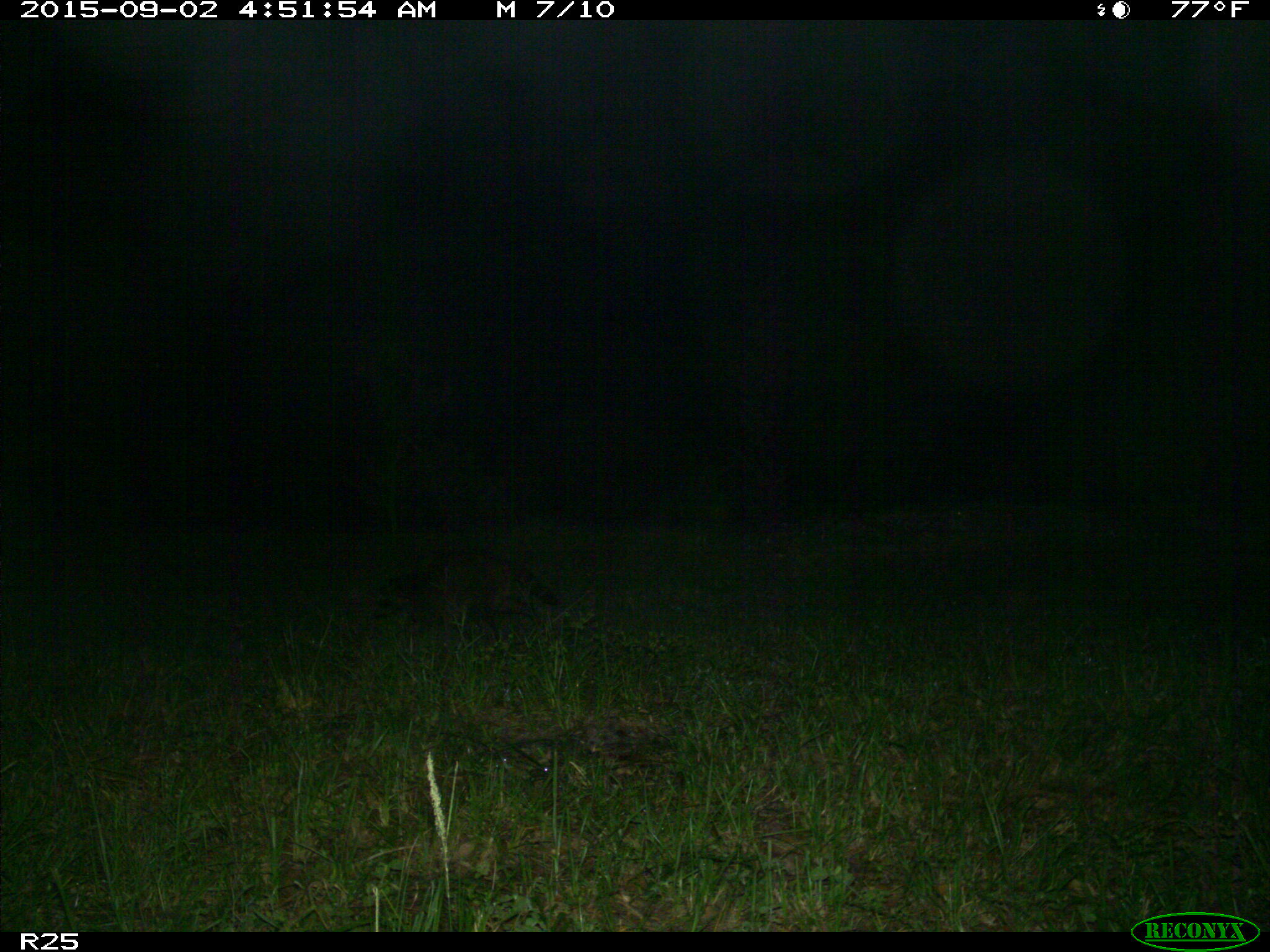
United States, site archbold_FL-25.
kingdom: Animalia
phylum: Chordata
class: Mammalia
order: Carnivora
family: Procyonidae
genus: Procyon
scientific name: Procyon lotor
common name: common raccoon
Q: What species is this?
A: Procyon lotor (common raccoon).